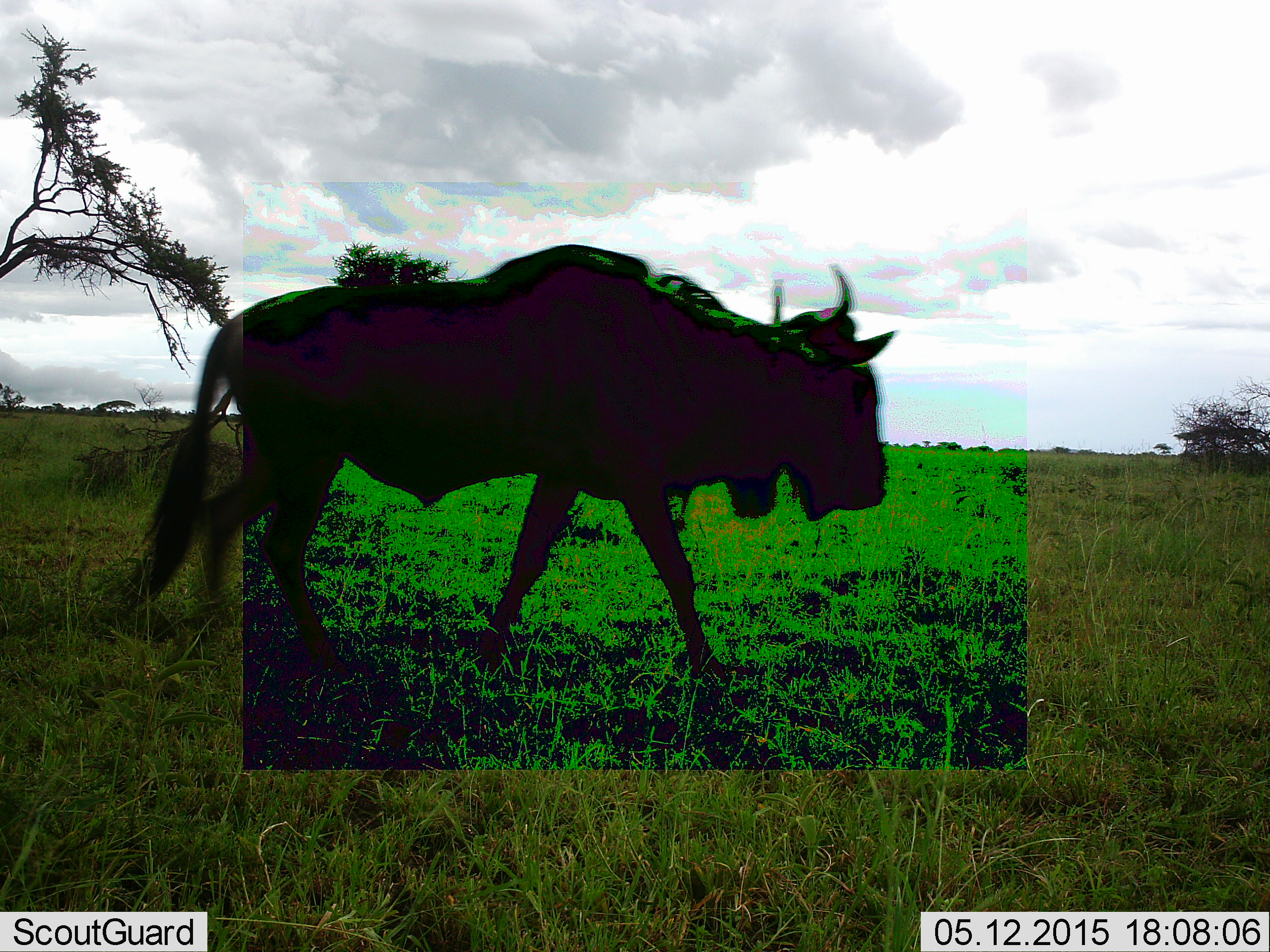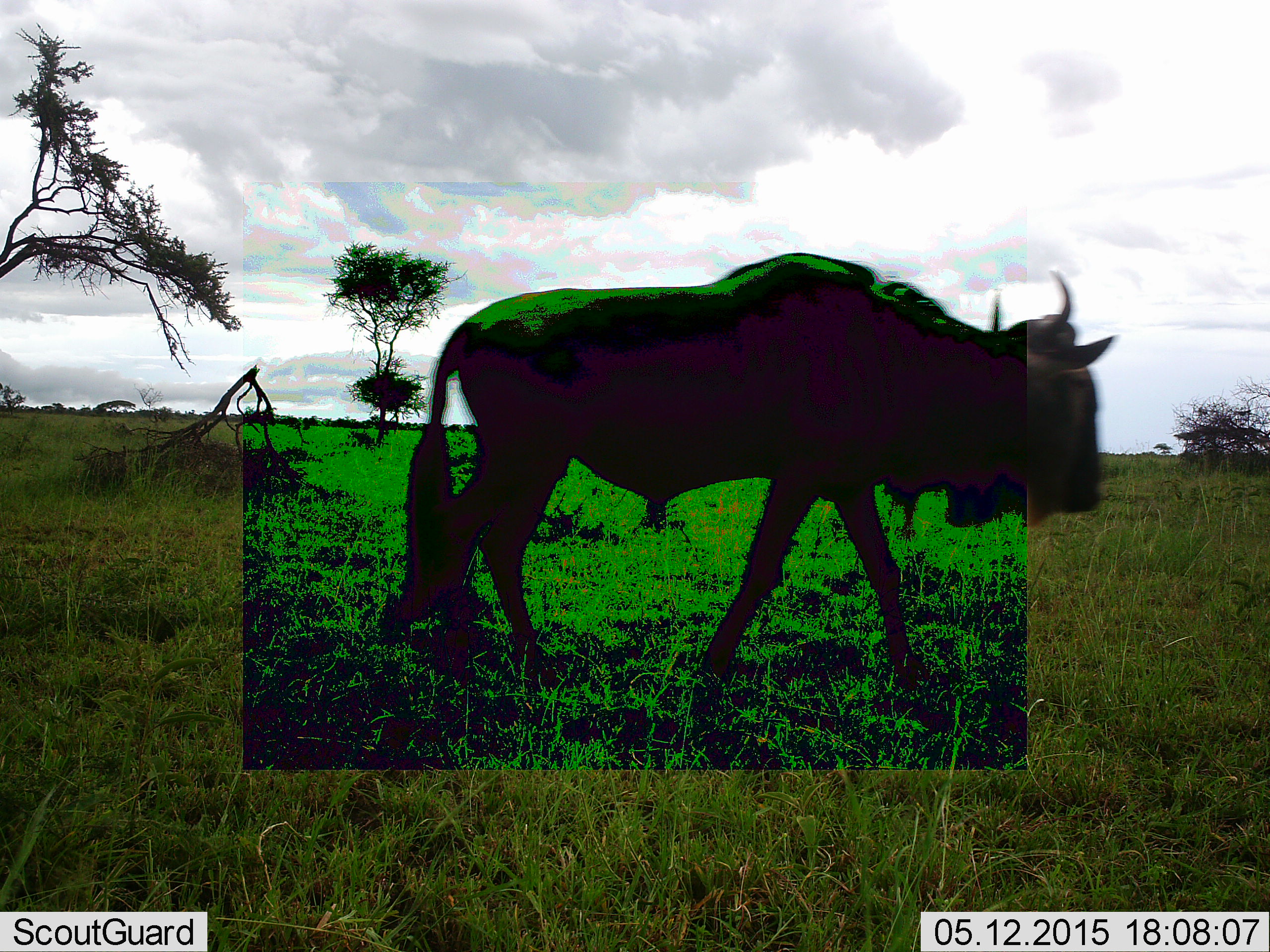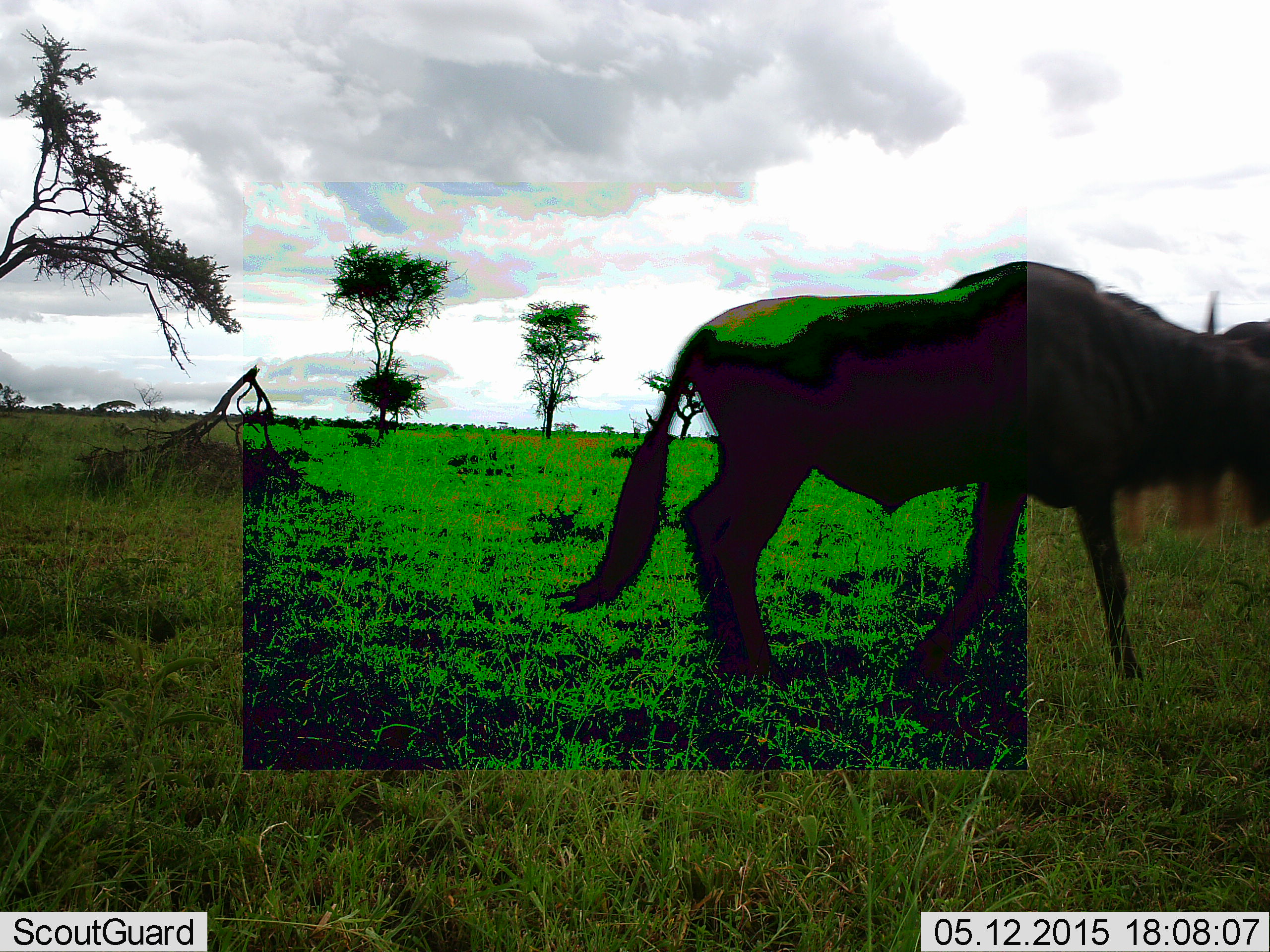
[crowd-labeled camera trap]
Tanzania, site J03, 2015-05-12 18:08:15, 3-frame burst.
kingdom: Animalia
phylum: Chordata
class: Mammalia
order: Artiodactyla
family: Bovidae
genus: Connochaetes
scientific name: Connochaetes taurinus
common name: blue wildebeest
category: wildebeest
Wildebeest (blue wildebeest) (Connochaetes taurinus), count 1. Behavior (volunteer vote fractions): standing 0%, resting 0%, moving 100%, interacting 0%. Young present (vote fraction): 0%. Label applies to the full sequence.